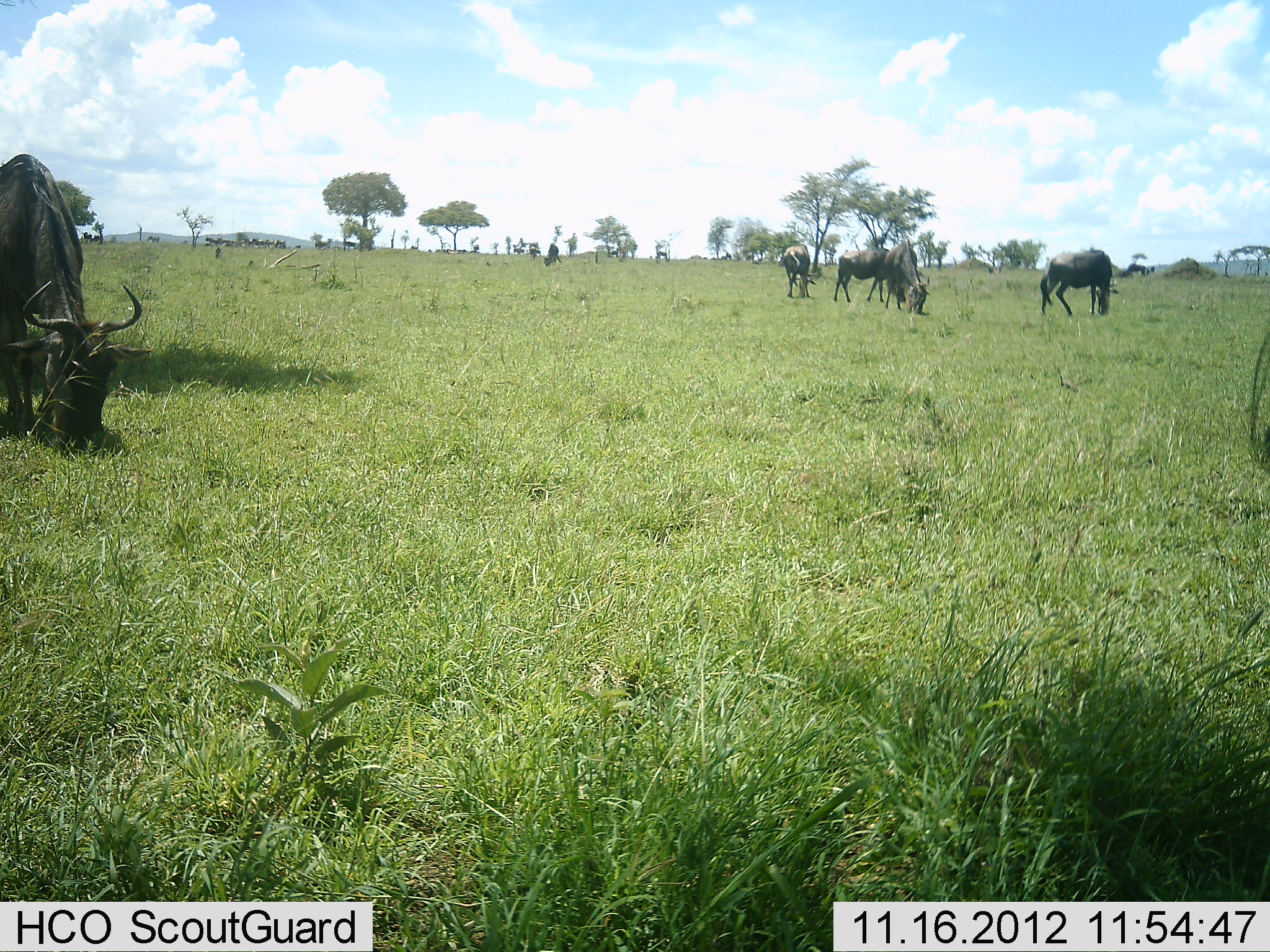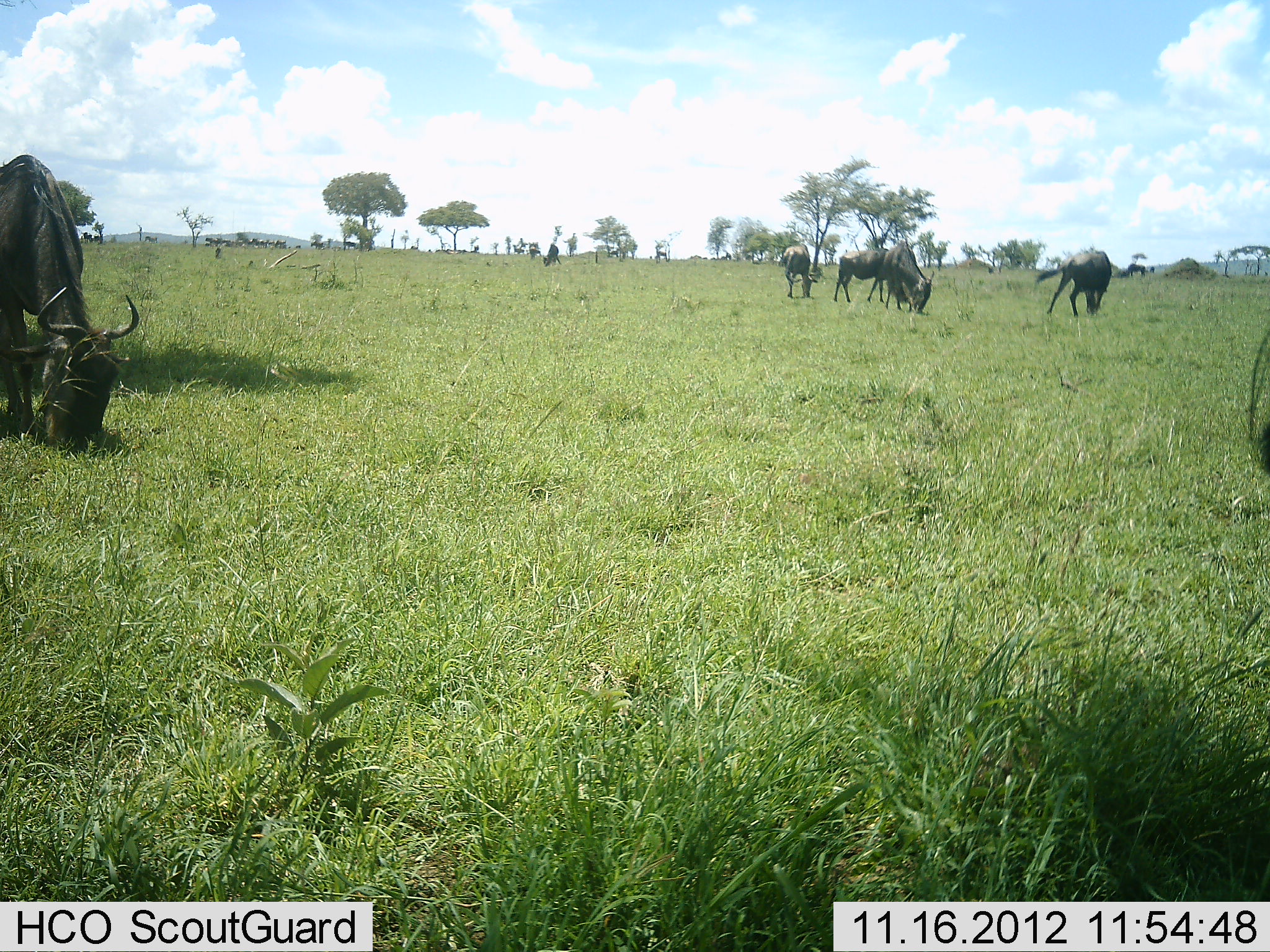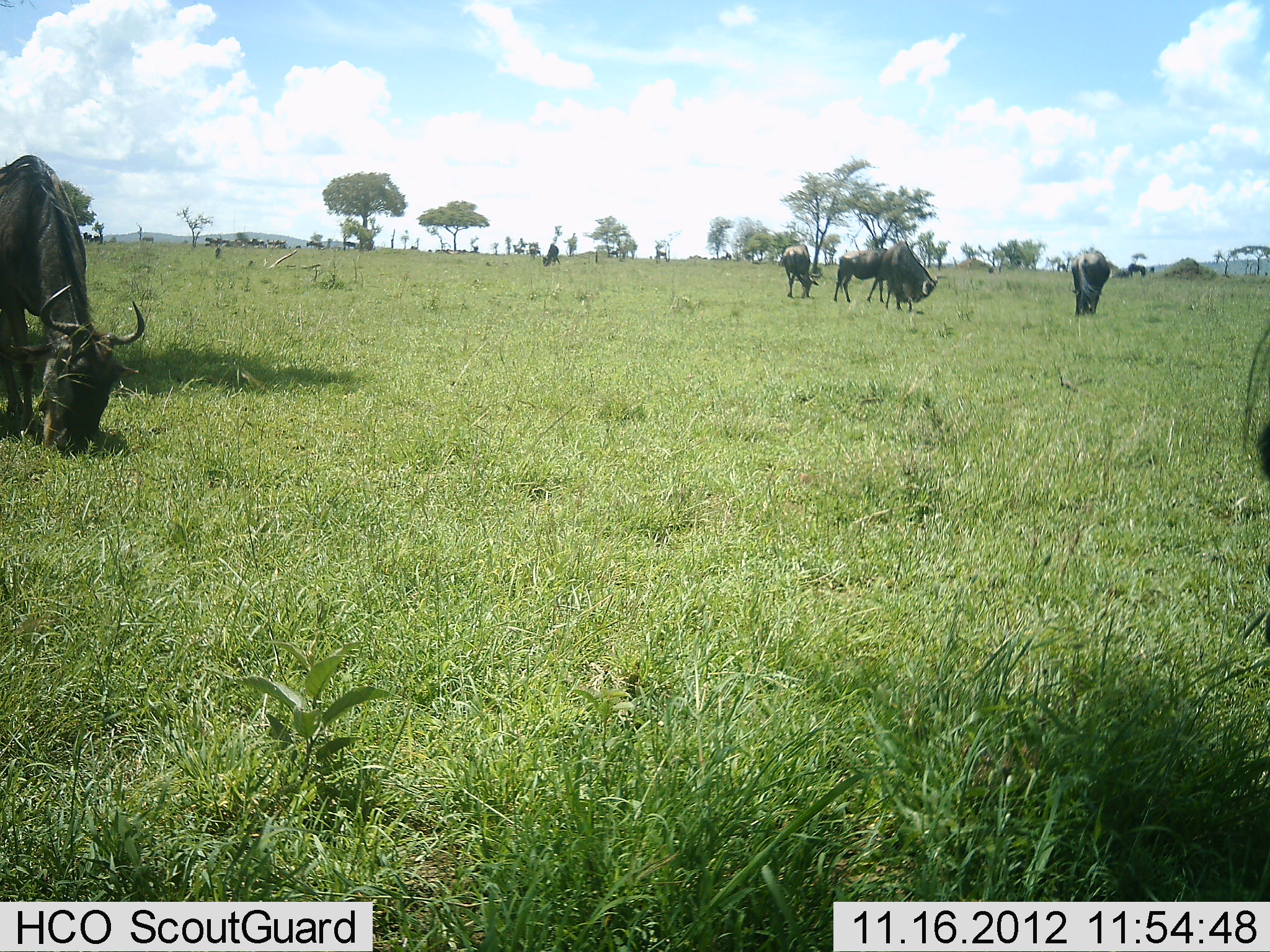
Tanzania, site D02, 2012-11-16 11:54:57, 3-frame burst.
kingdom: Animalia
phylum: Chordata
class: Mammalia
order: Artiodactyla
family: Bovidae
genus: Connochaetes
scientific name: Connochaetes taurinus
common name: blue wildebeest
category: wildebeest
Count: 6.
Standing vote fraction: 10%.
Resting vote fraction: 0%.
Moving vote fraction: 10%.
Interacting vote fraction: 0%.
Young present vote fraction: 0%.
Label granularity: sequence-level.